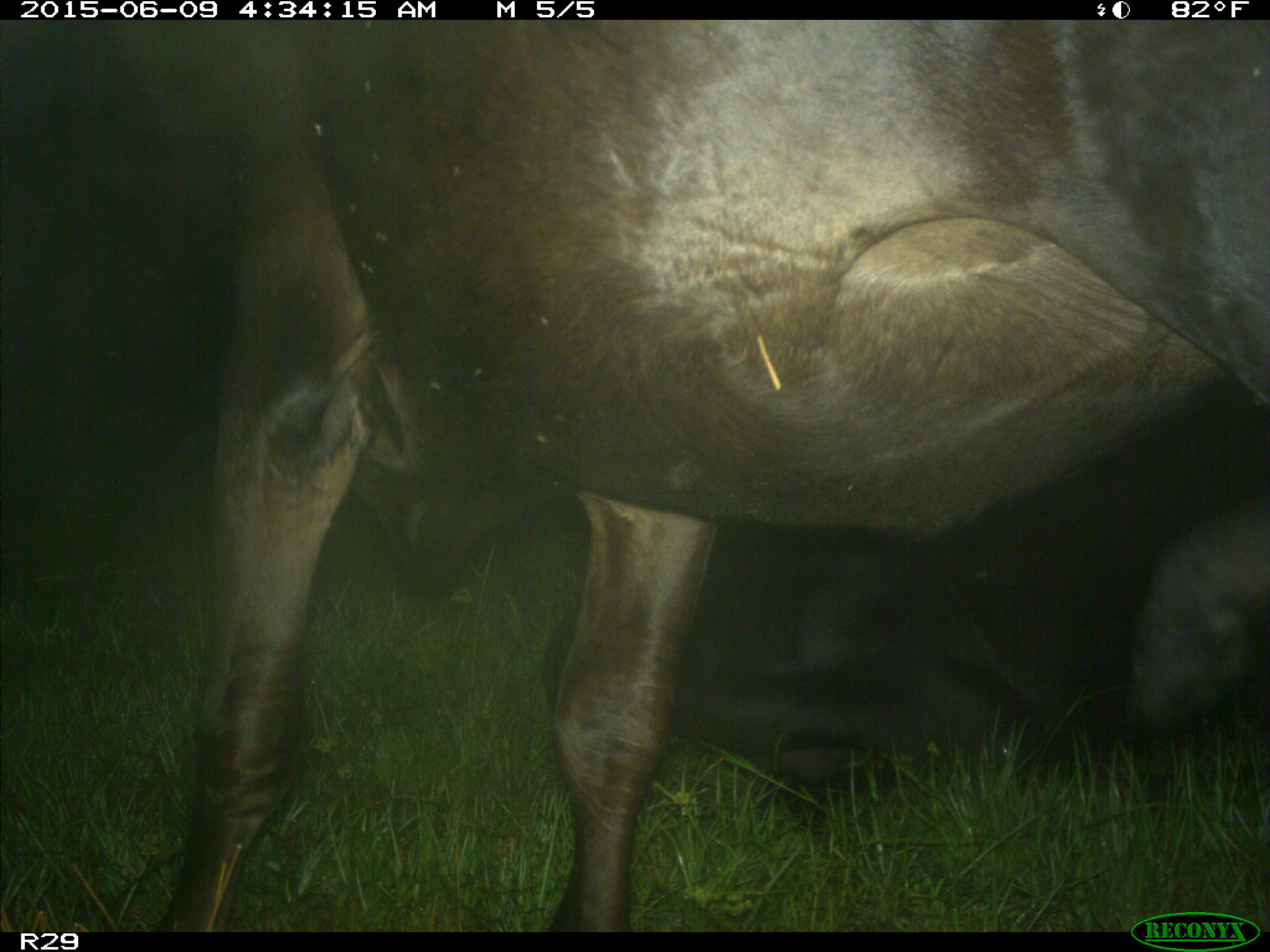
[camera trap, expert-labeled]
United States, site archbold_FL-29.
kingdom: Animalia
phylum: Chordata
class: Mammalia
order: Artiodactyla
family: Bovidae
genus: Bos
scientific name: Bos taurus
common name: domestic cow